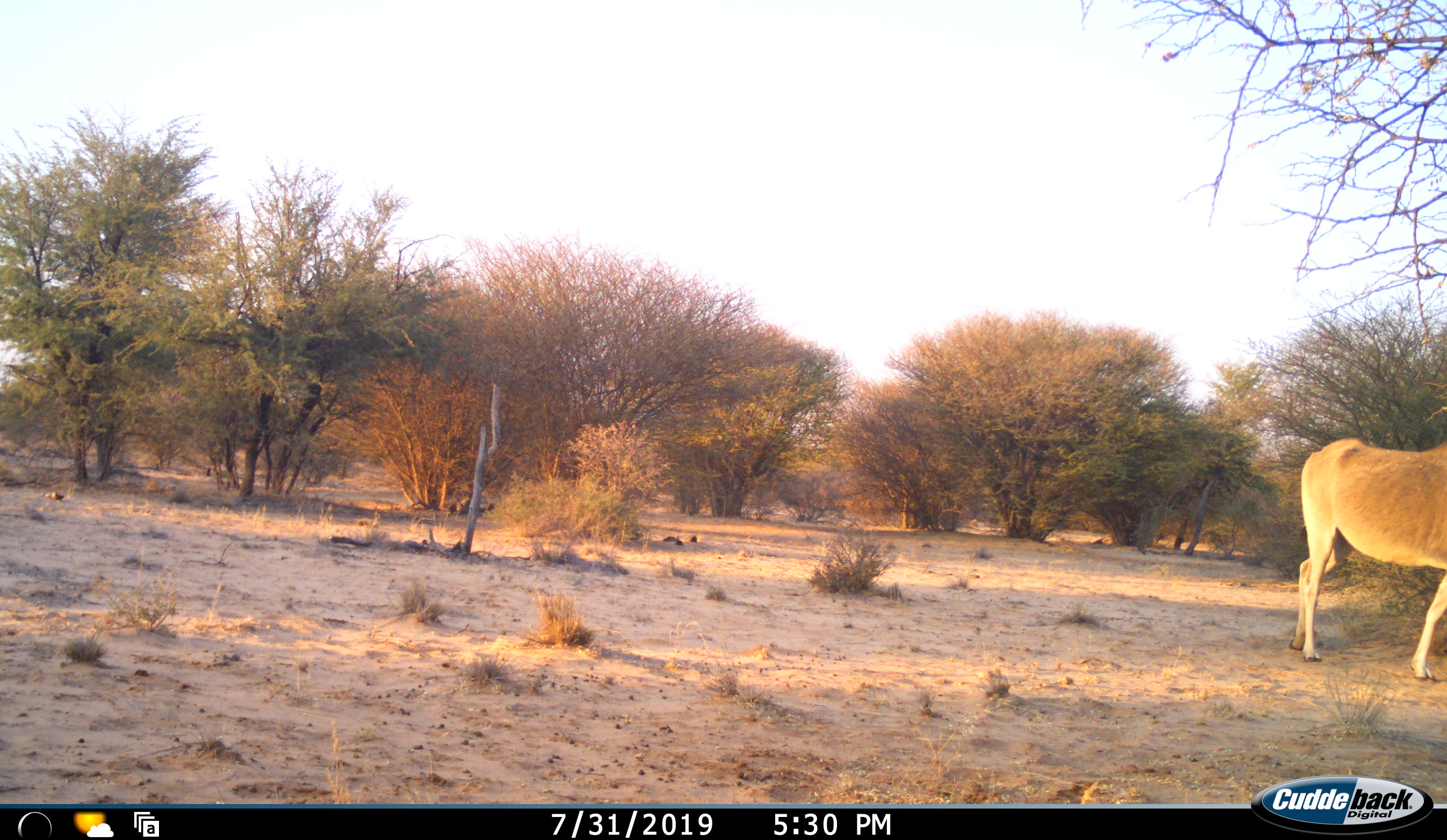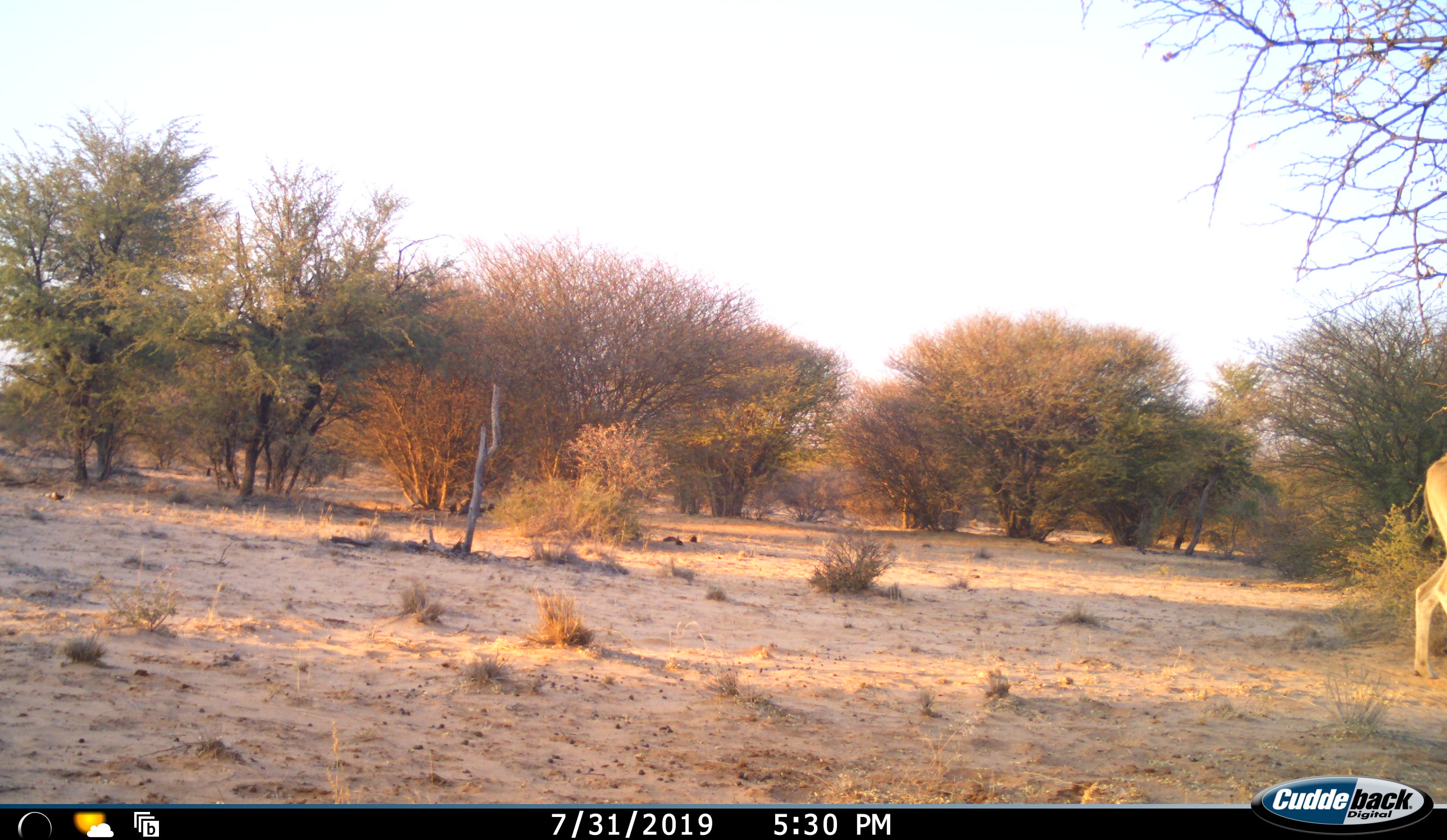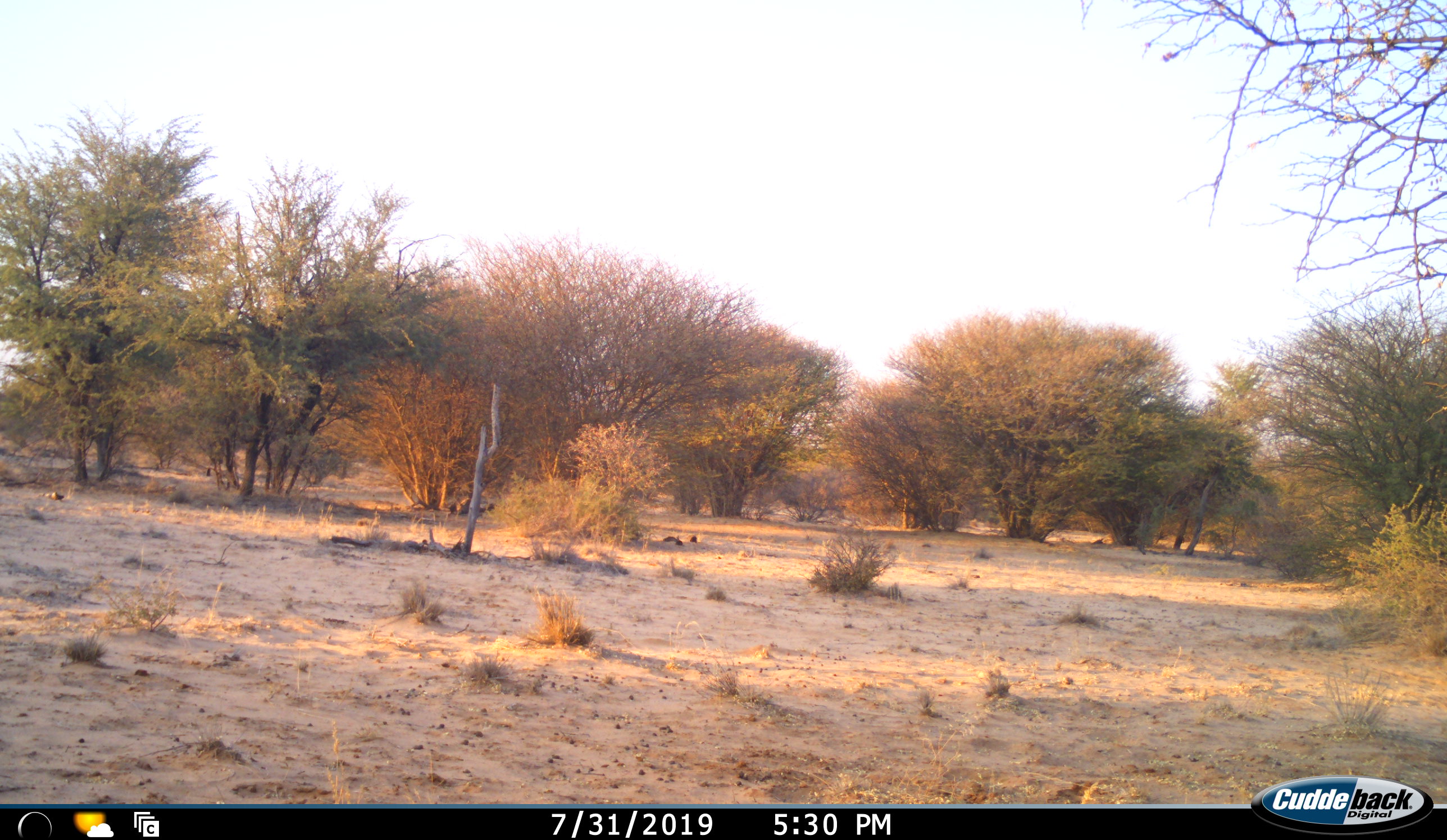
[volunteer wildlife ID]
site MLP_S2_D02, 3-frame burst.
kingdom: Animalia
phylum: Chordata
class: Mammalia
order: Artiodactyla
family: Bovidae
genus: Tragelaphus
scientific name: Tragelaphus oryx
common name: eland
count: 1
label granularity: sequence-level